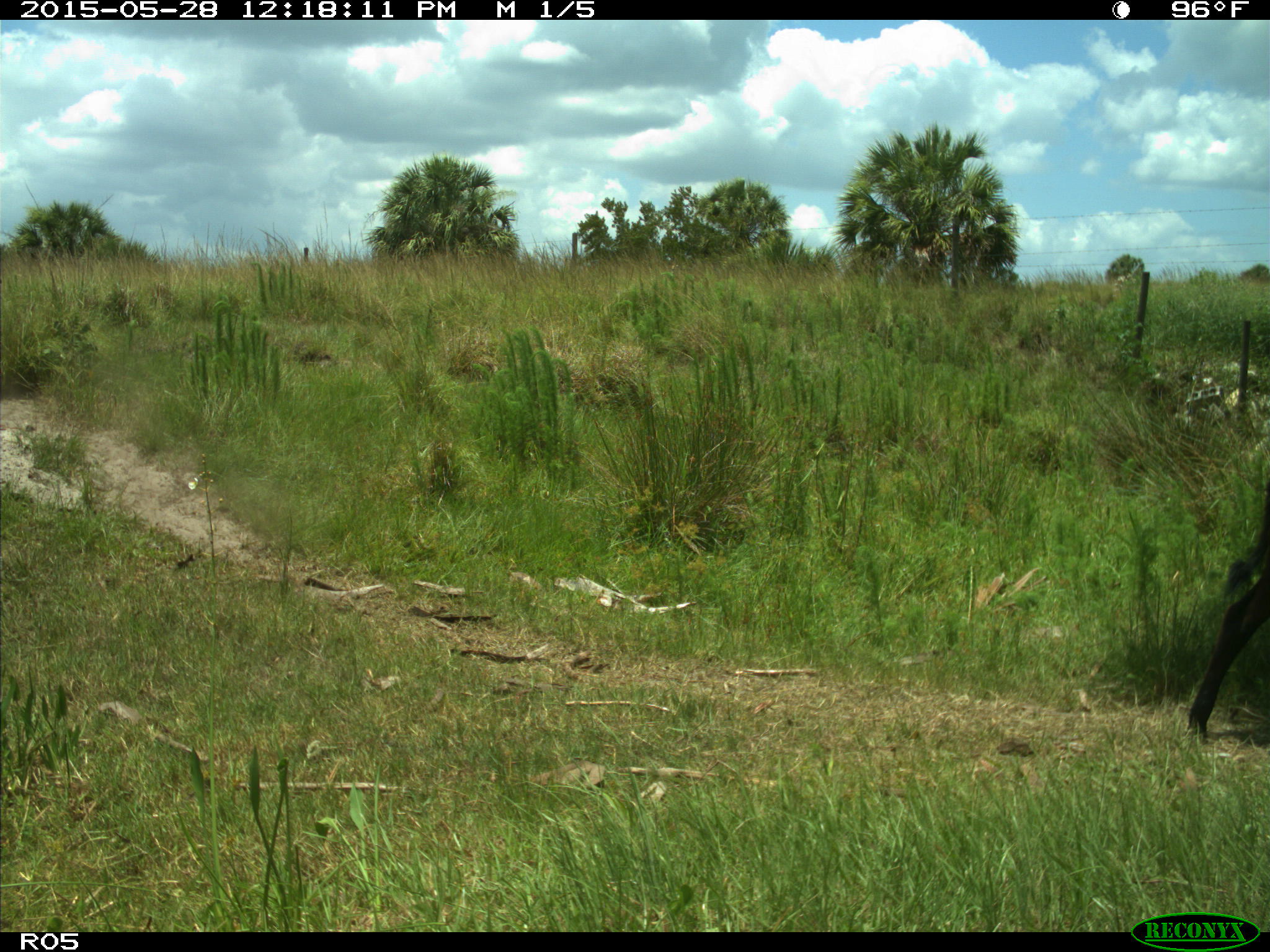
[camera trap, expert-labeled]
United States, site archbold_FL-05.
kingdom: Animalia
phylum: Chordata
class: Mammalia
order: Artiodactyla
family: Bovidae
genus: Bos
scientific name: Bos taurus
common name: domestic cow